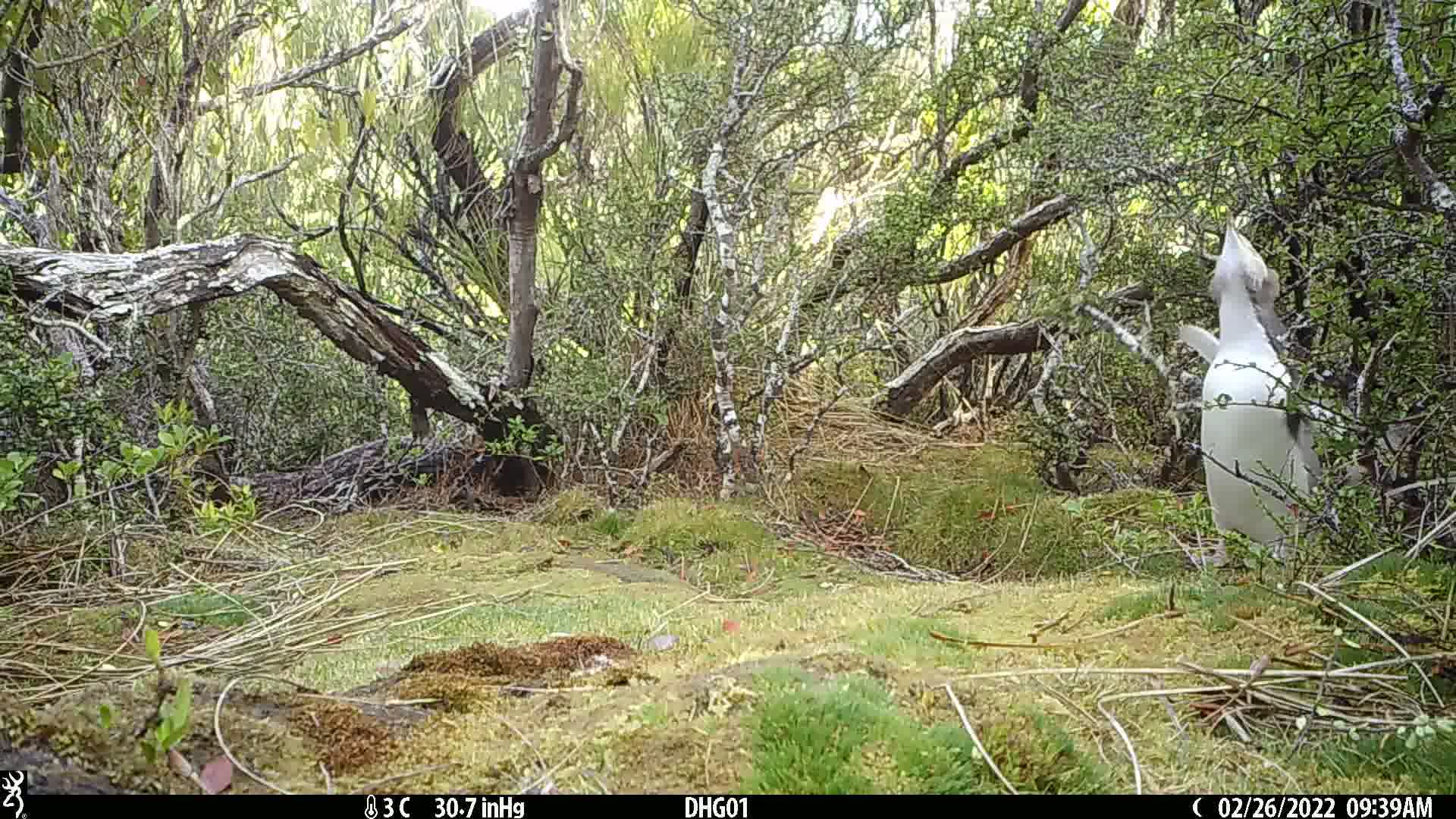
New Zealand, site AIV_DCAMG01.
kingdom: Animalia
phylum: Chordata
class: Aves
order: Sphenisciformes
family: Spheniscidae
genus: Megadyptes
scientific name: Megadyptes antipodes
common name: yellow-eyed penguin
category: yellow eyed penguin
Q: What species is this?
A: Yellow eyed penguin (yellow-eyed penguin) (Megadyptes antipodes).